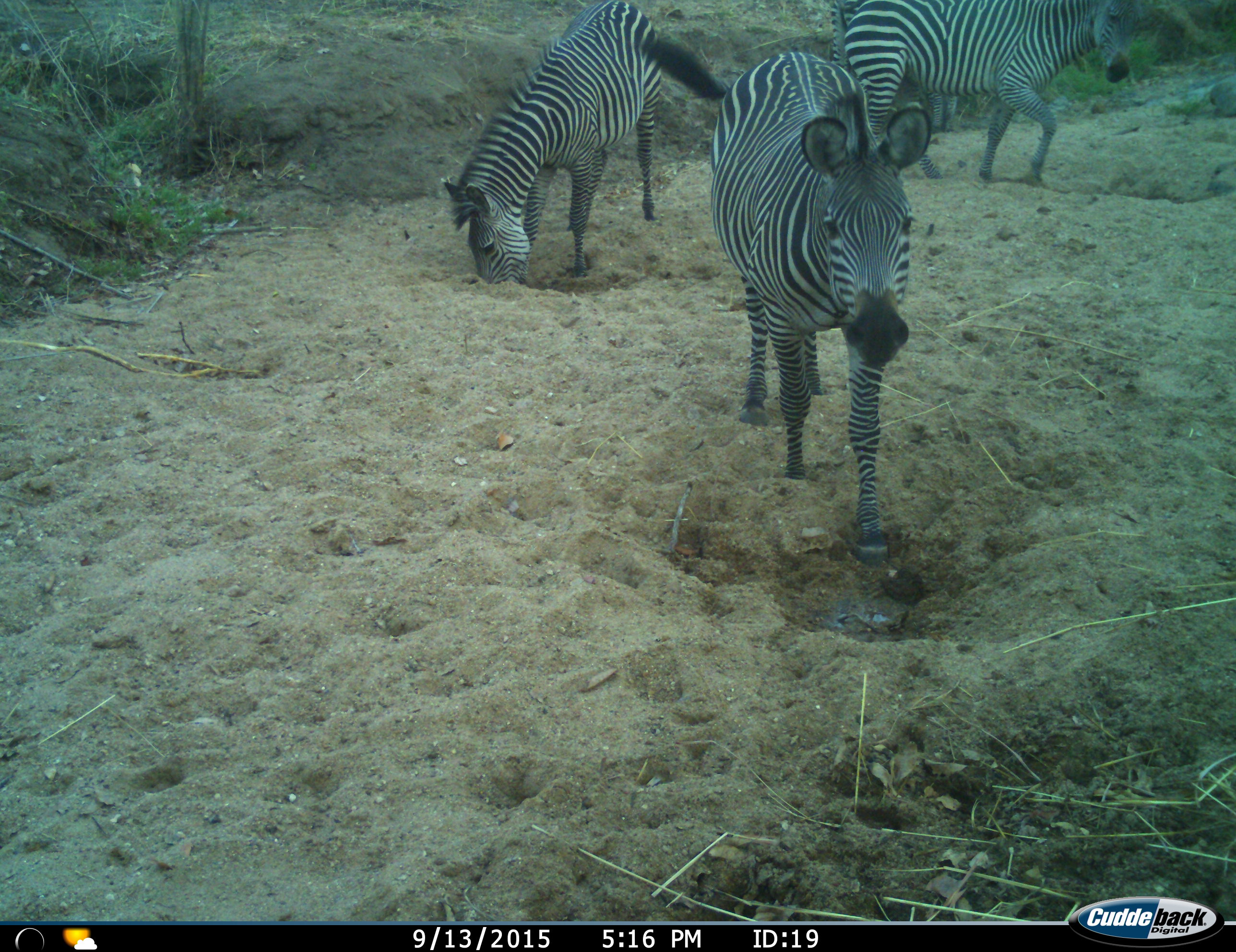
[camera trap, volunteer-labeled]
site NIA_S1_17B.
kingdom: Animalia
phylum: Chordata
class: Mammalia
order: Perissodactyla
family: Equidae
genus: Equus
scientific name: Equus quagga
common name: plains zebra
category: zebraplains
Zebraplains (plains zebra) (Equus quagga), count 3. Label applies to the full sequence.